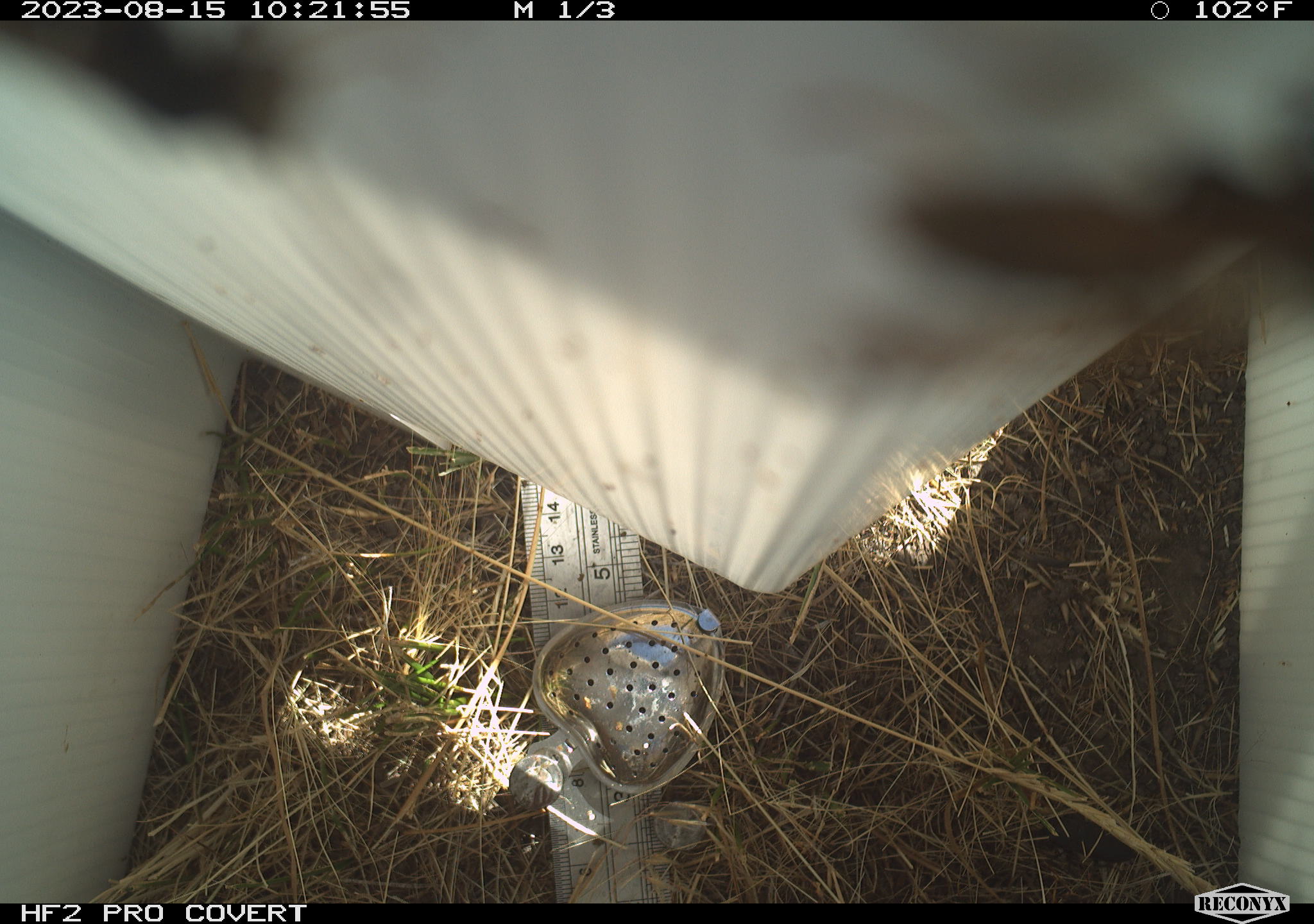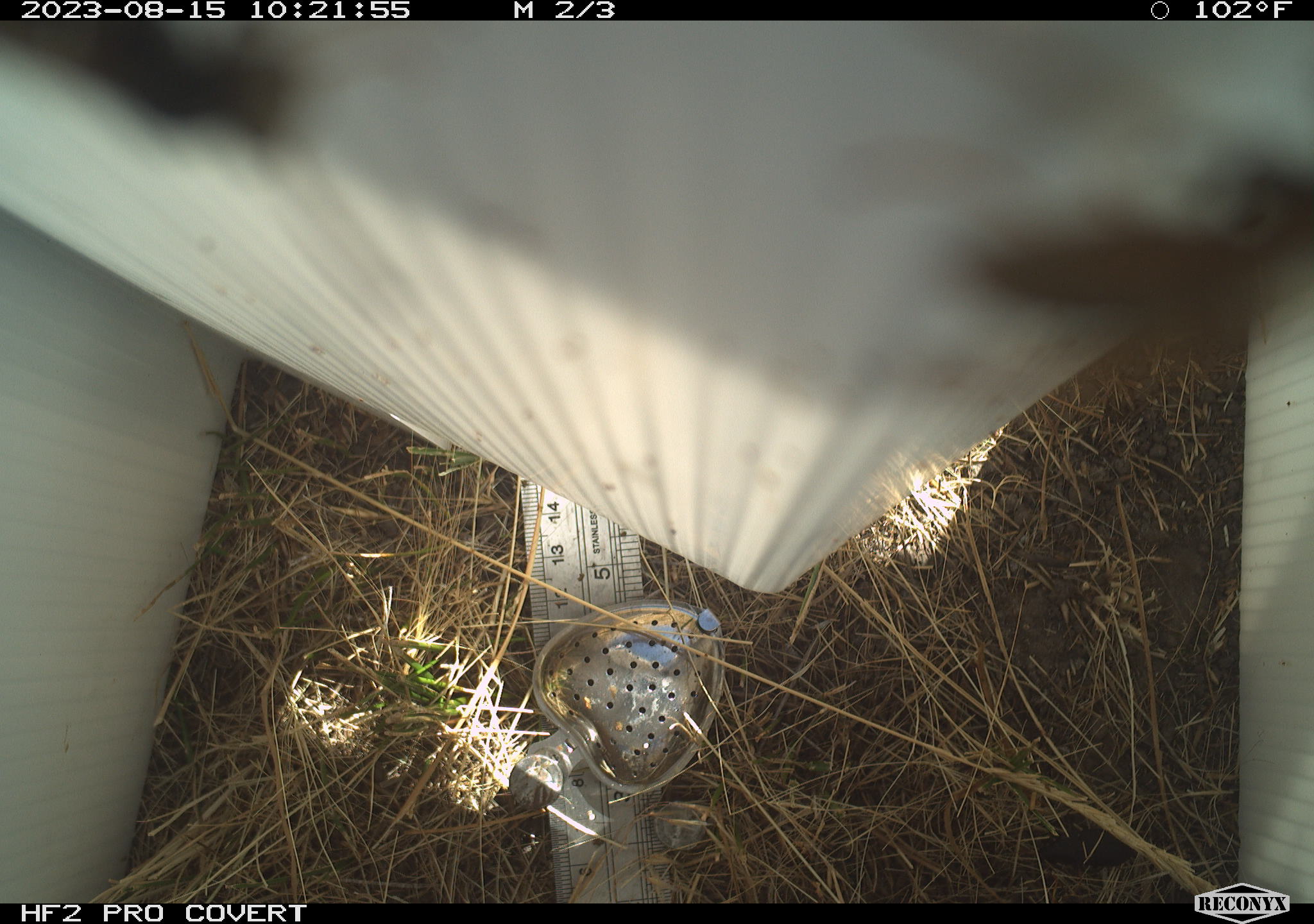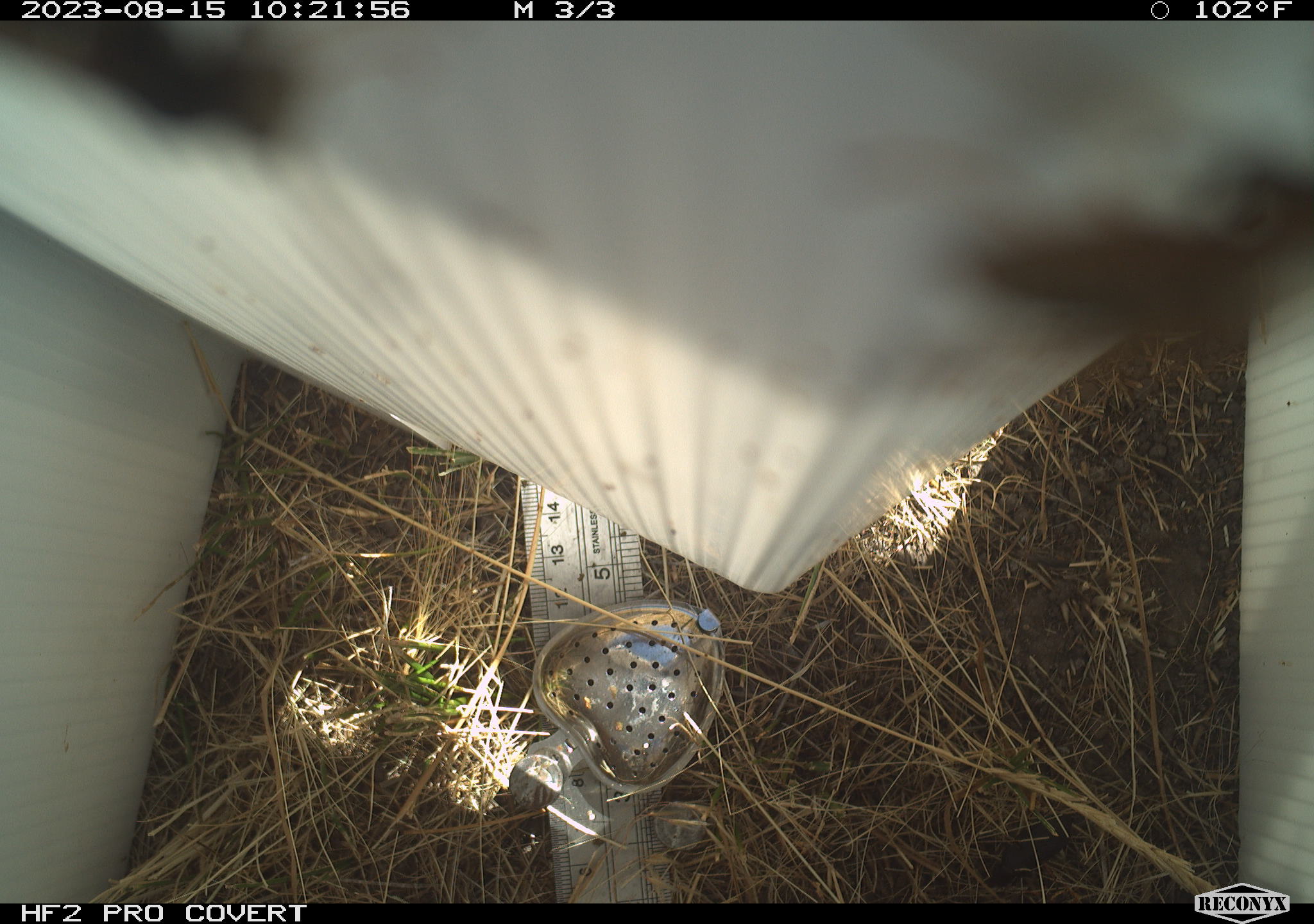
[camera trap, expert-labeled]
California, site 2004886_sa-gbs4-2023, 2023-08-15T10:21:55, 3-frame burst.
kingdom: Animalia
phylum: Arthropoda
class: Insecta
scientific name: Insecta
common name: insect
Insect (Insecta).